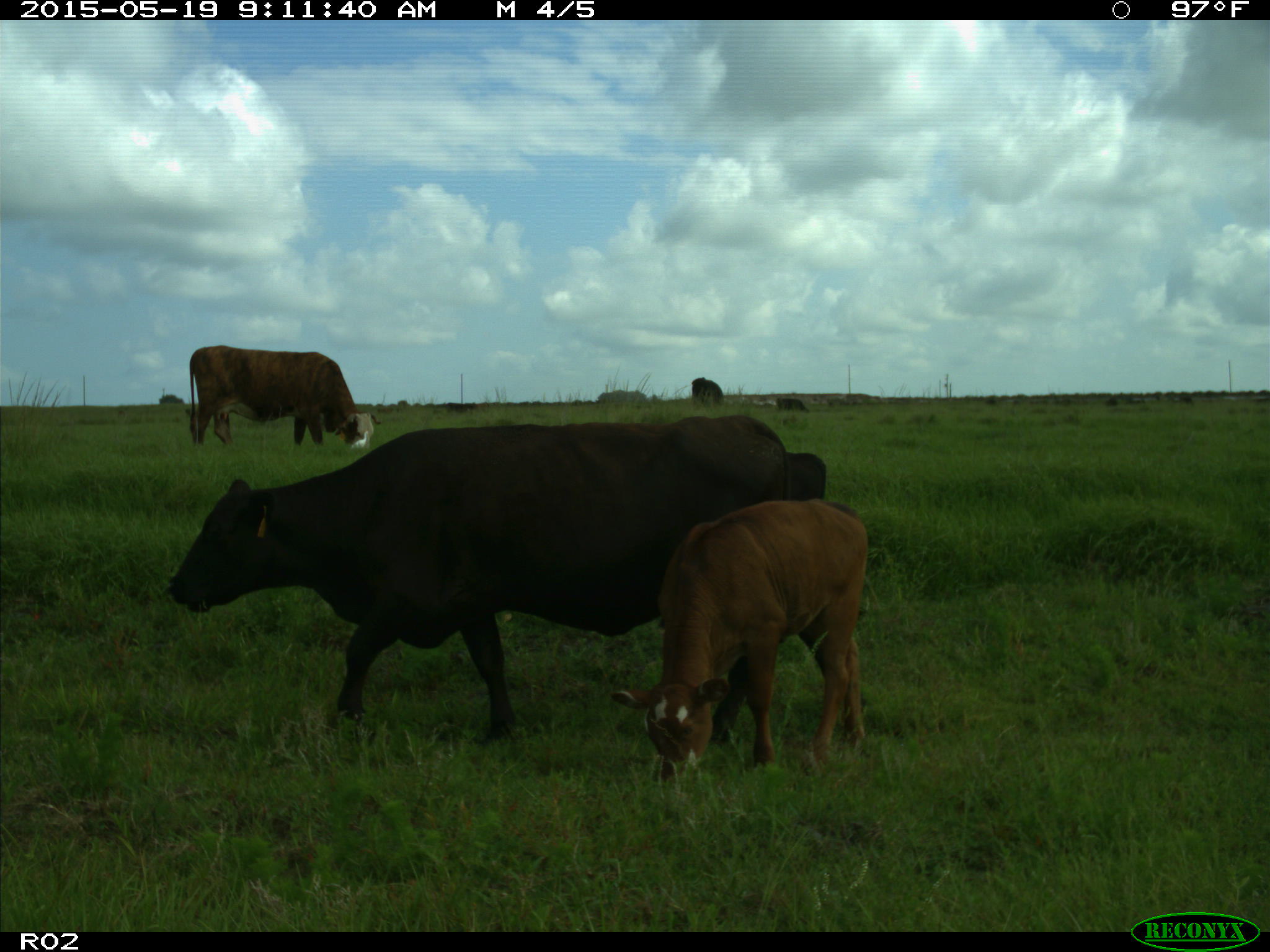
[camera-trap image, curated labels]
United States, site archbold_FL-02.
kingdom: Animalia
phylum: Chordata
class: Mammalia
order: Artiodactyla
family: Bovidae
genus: Bos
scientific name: Bos taurus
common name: domestic cow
Bos taurus (domestic cow).